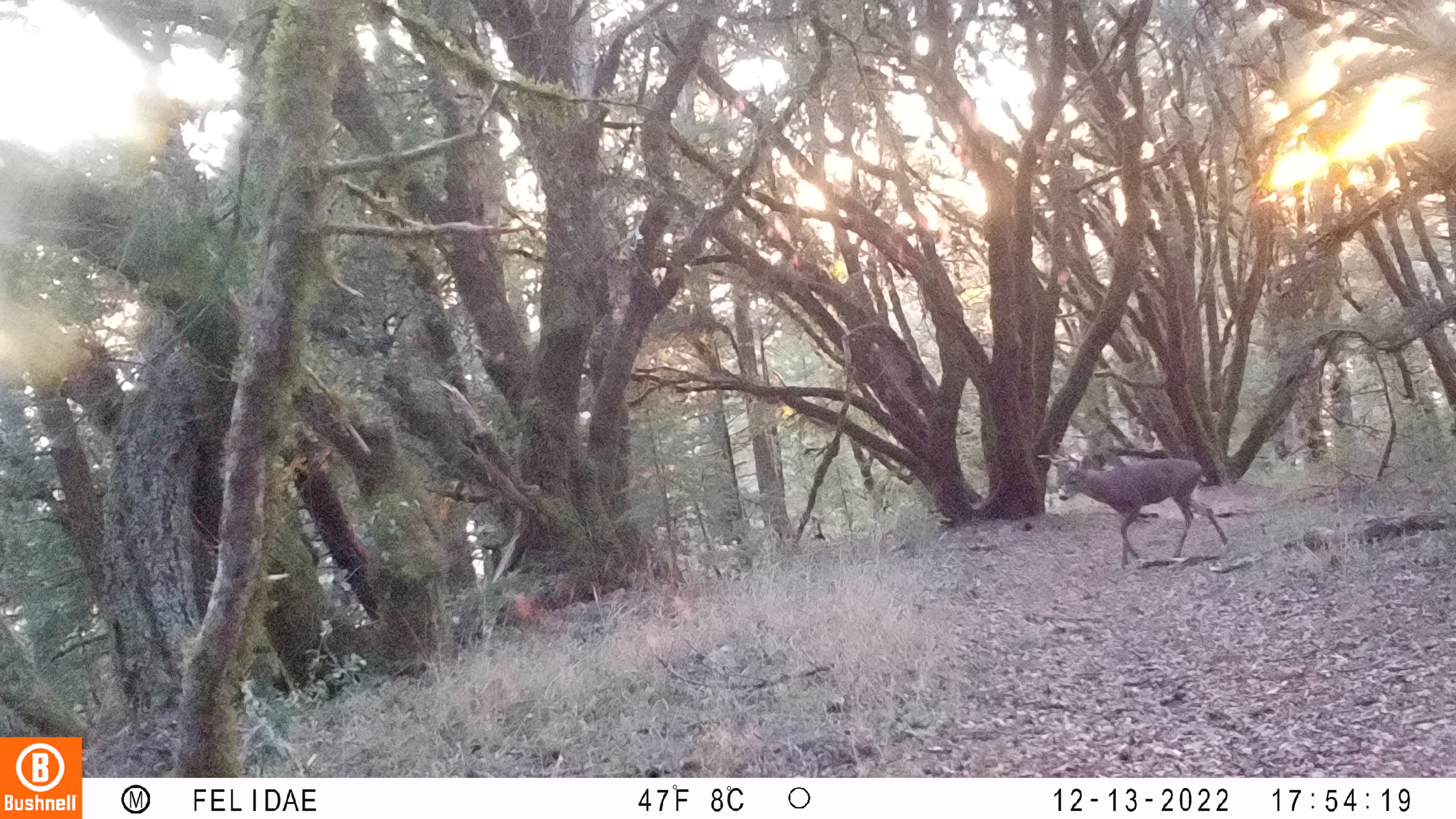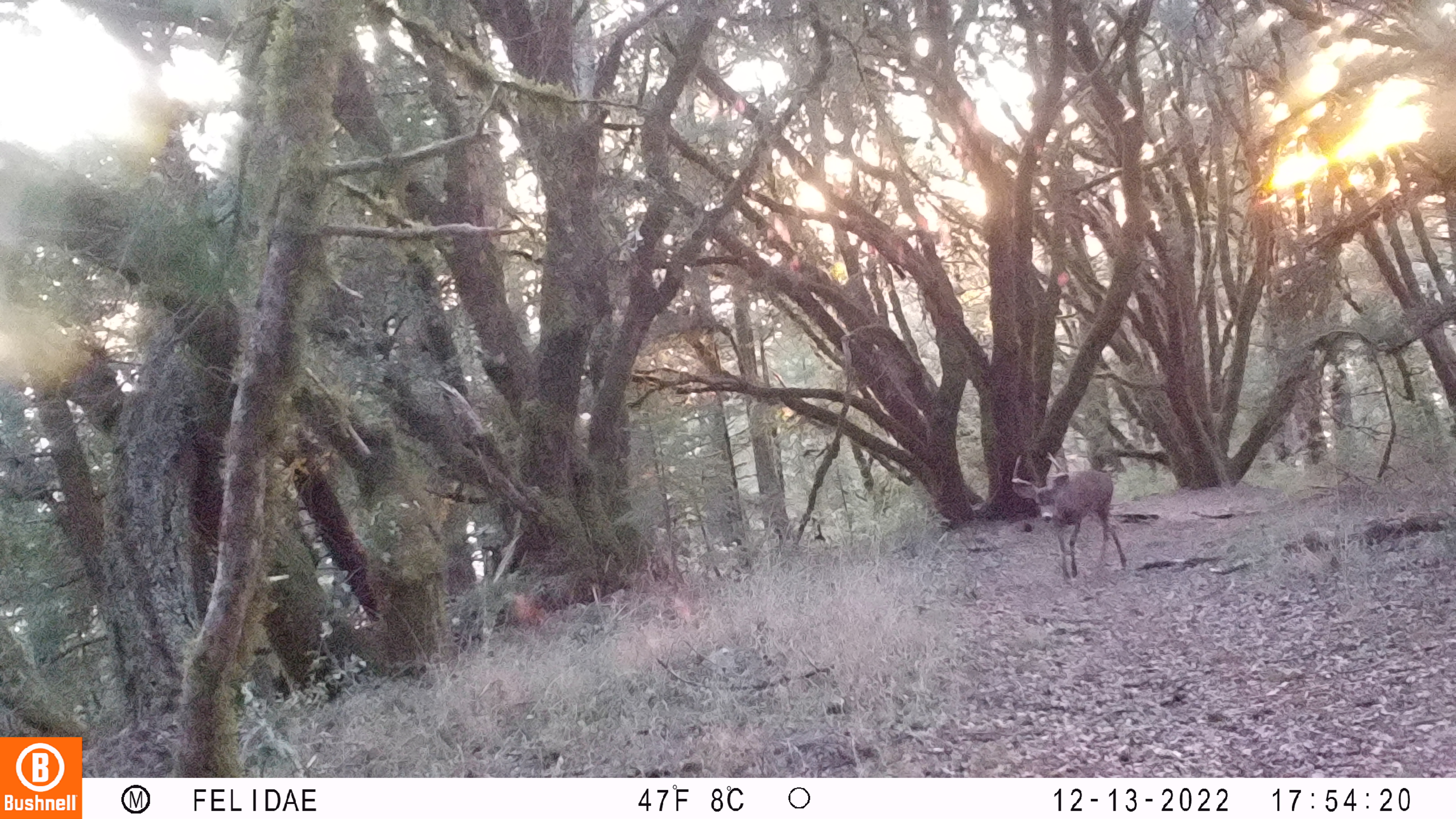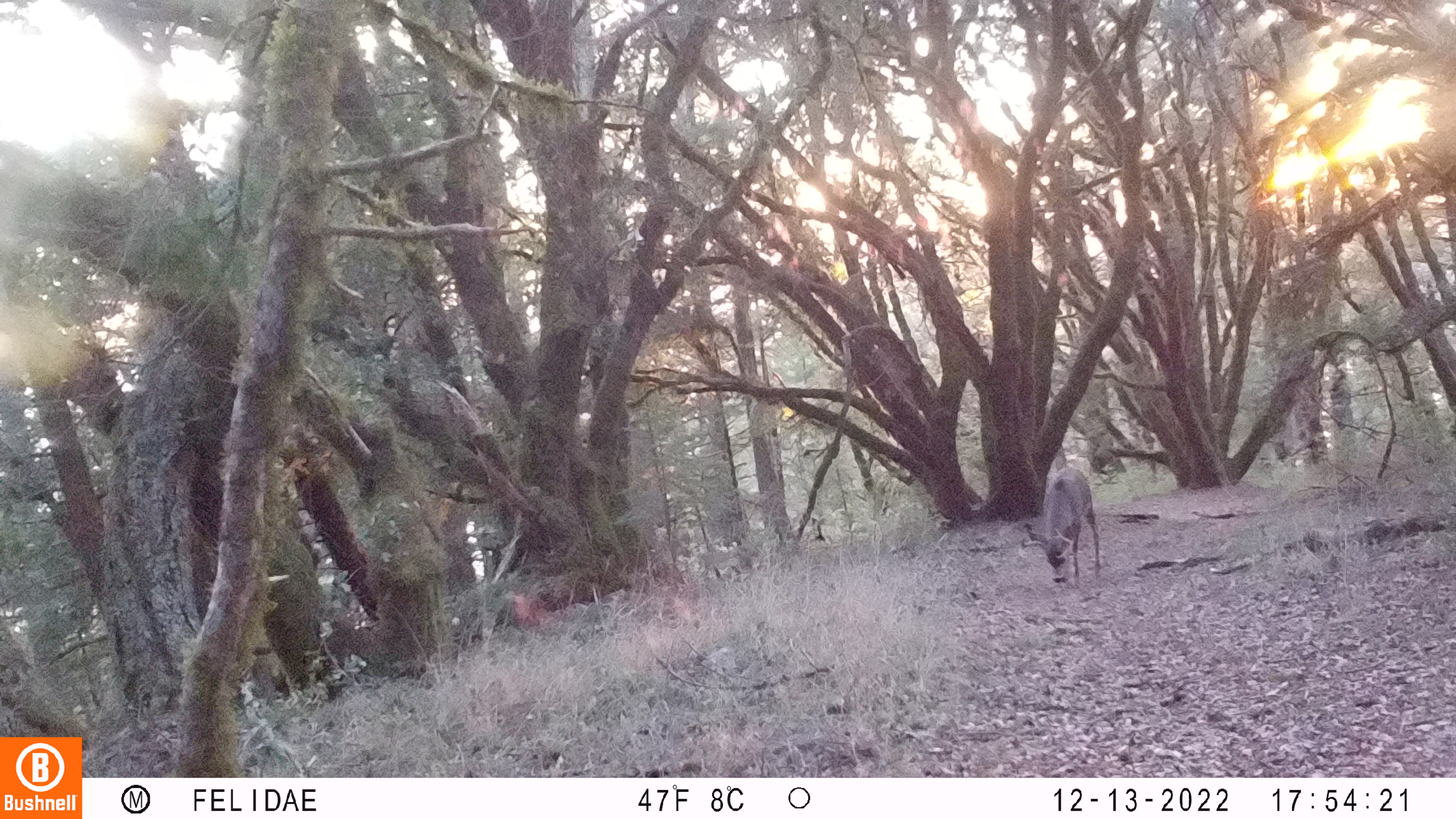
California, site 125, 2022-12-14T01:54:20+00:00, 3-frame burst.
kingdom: Animalia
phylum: Chordata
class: Mammalia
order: Artiodactyla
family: Cervidae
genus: Odocoileus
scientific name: Odocoileus hemionus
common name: mule deer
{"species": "mule deer (Odocoileus hemionus)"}